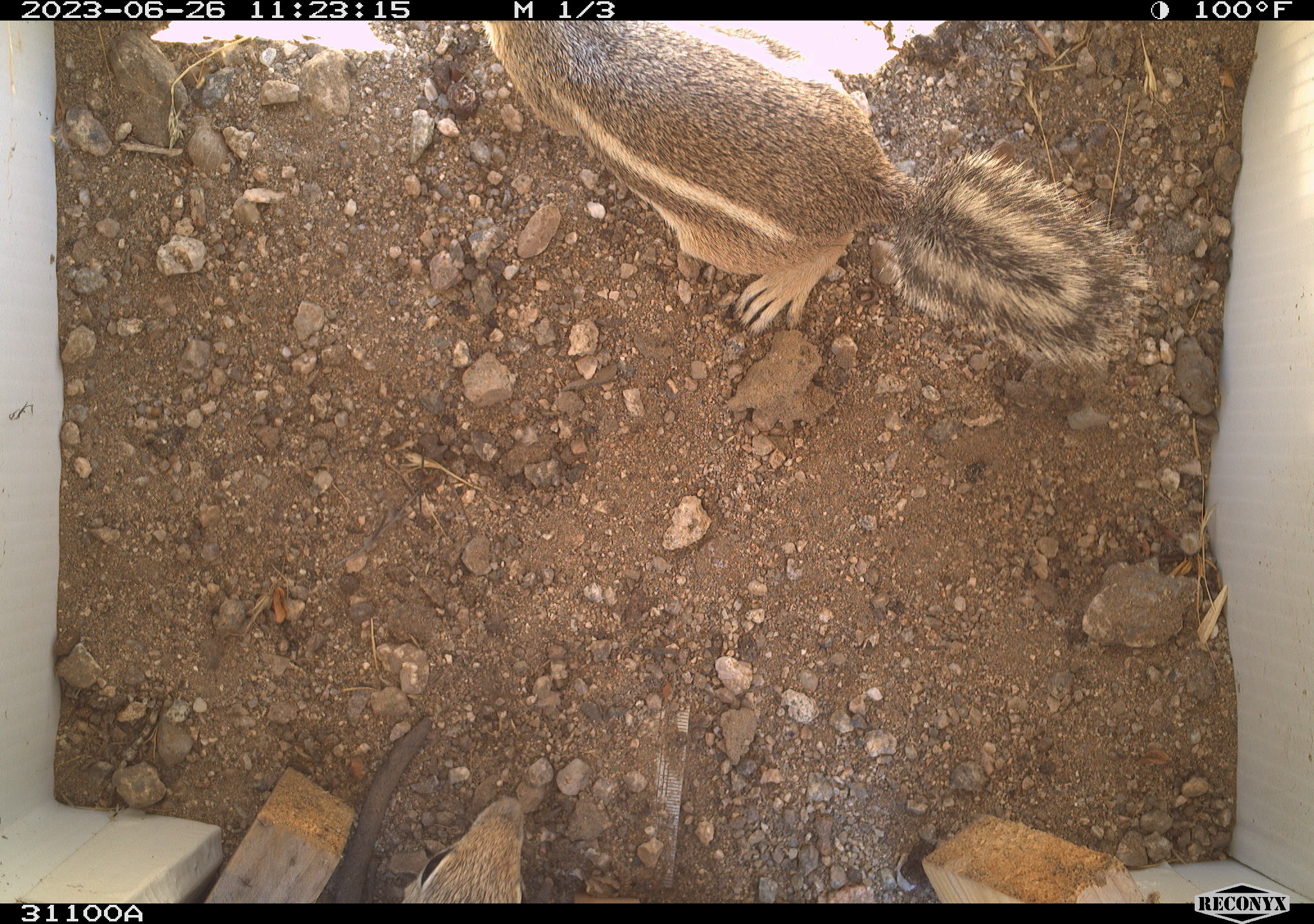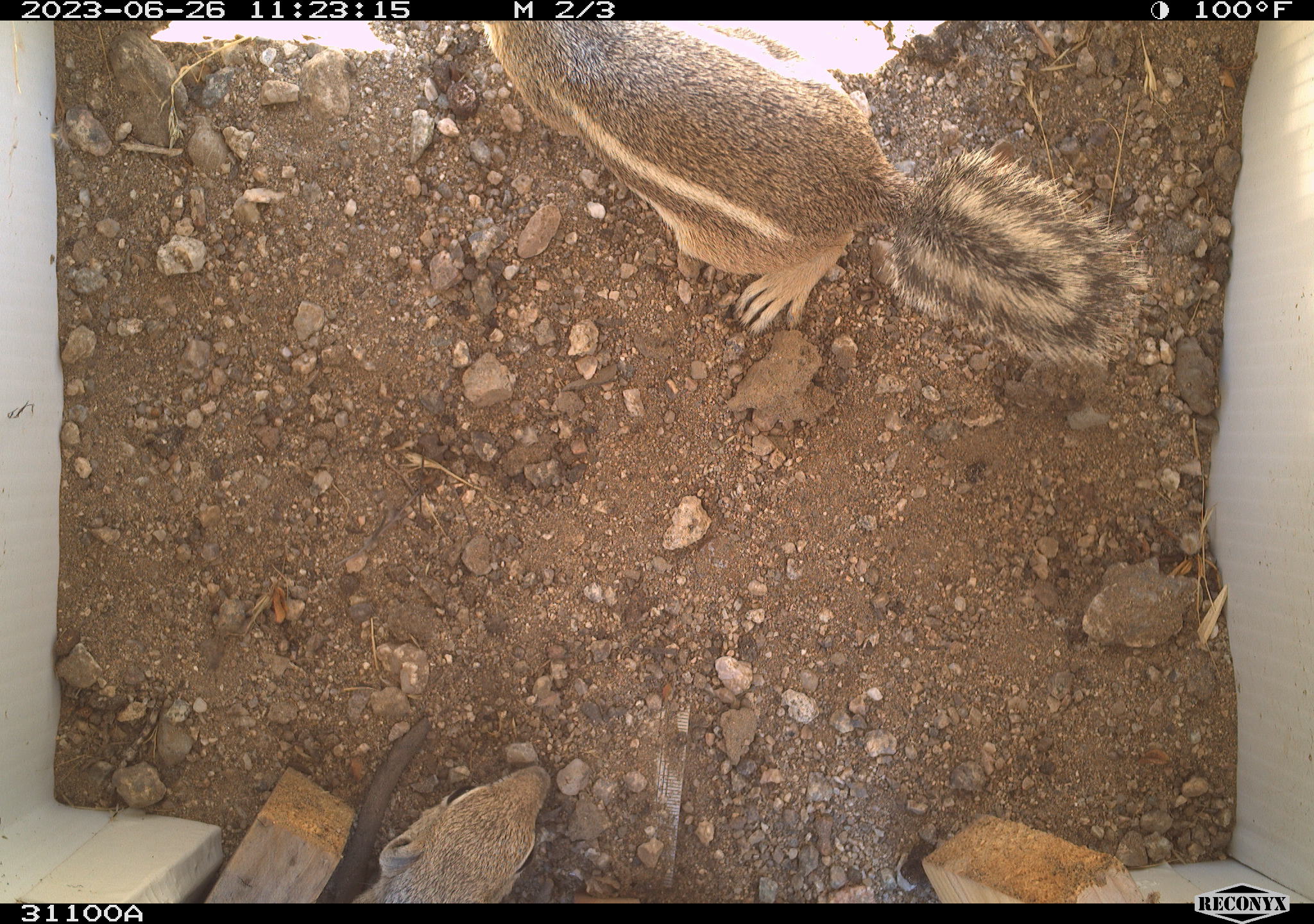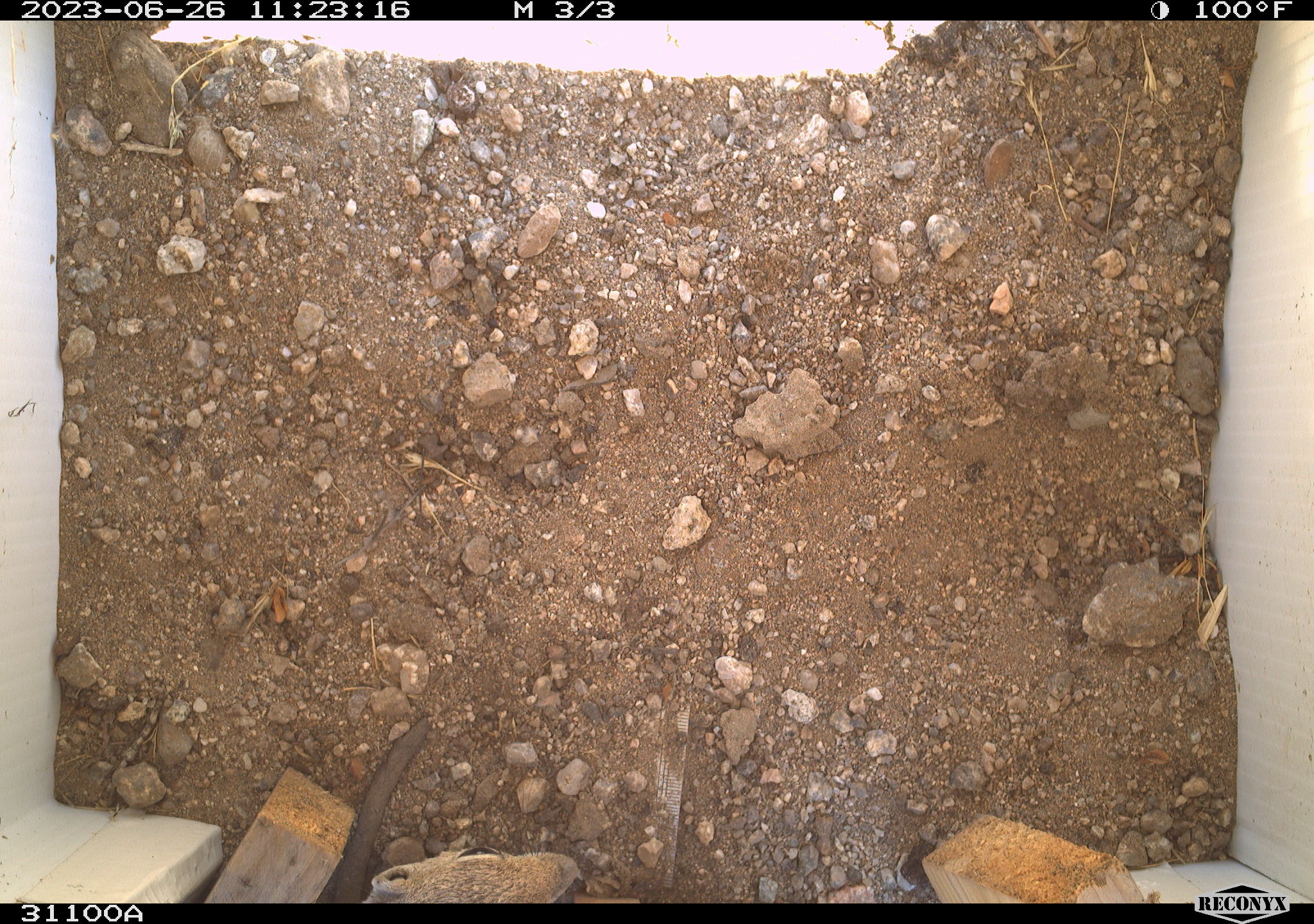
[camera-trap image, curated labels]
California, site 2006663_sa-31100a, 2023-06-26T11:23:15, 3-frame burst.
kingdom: Animalia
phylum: Chordata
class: Mammalia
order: Rodentia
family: Sciuridae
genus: Ammospermophilus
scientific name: Ammospermophilus leucurus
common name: white-tailed antelope squirrel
White-tailed antelope squirrel (Ammospermophilus leucurus).